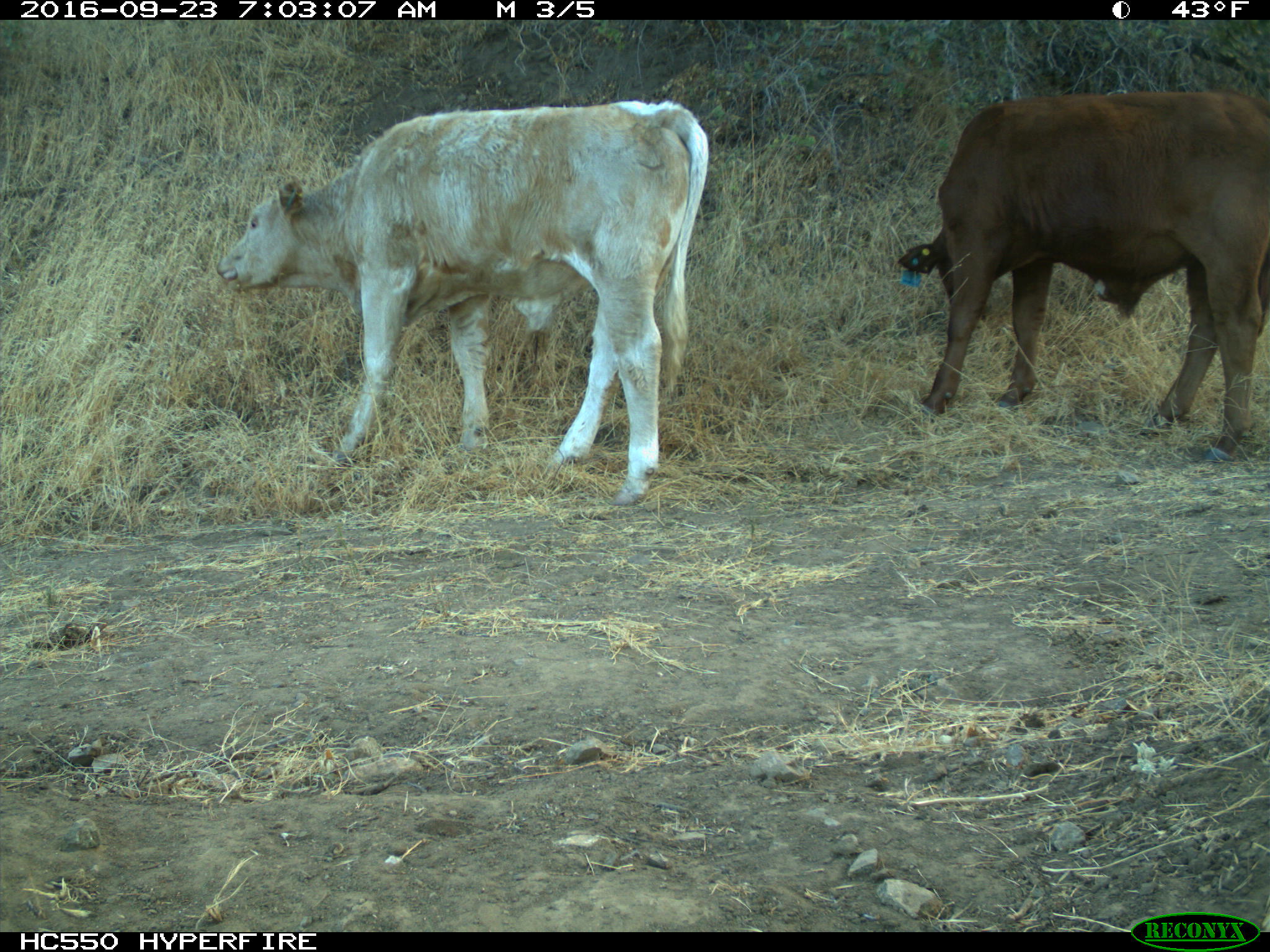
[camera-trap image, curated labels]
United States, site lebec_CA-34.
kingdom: Animalia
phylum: Chordata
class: Mammalia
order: Artiodactyla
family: Bovidae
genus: Bos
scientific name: Bos taurus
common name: domestic cow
Bos taurus (domestic cow).